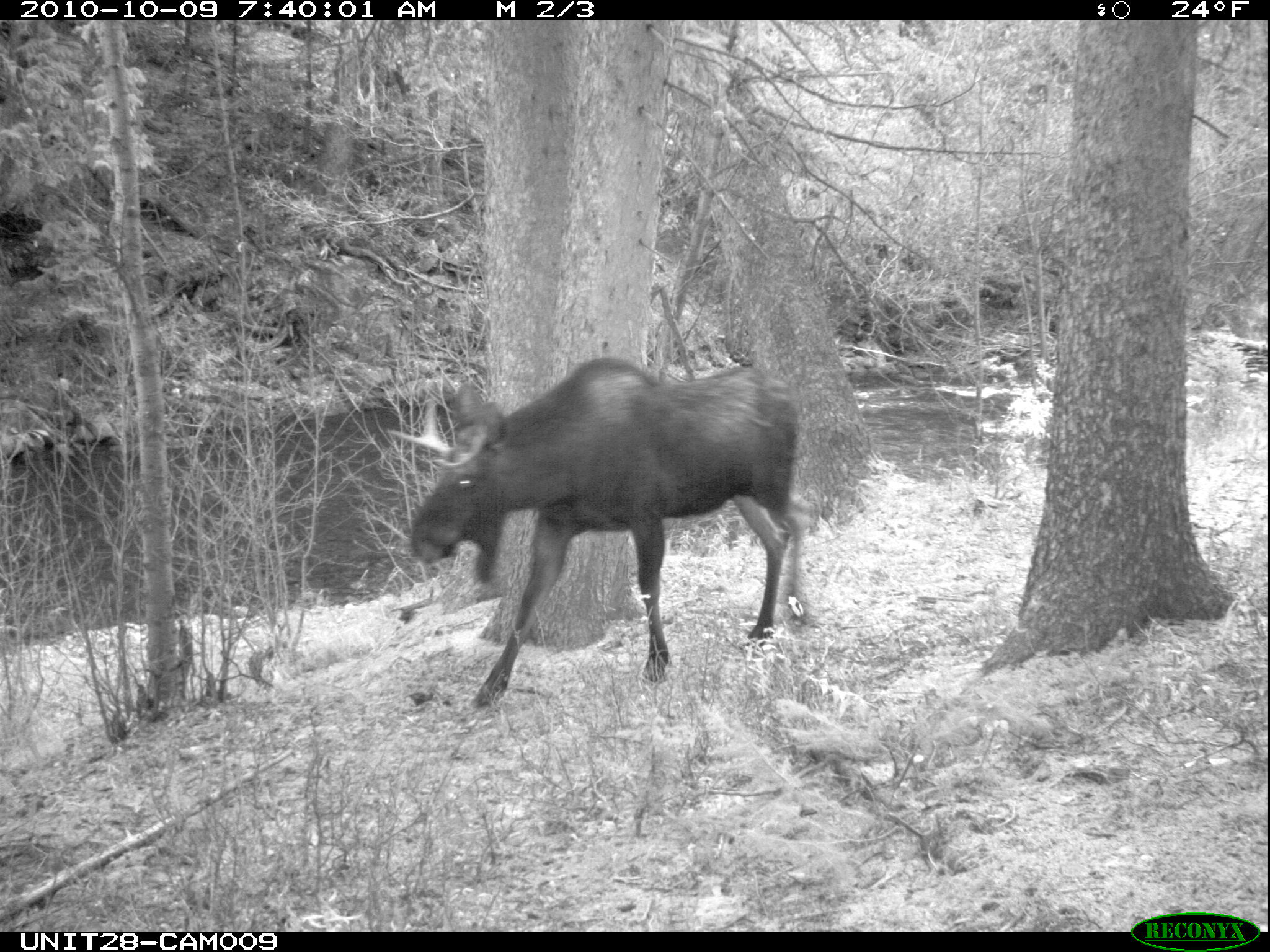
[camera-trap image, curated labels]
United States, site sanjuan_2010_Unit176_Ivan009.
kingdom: Animalia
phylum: Chordata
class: Mammalia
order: Artiodactyla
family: Cervidae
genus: Alces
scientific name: Alces alces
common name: moose